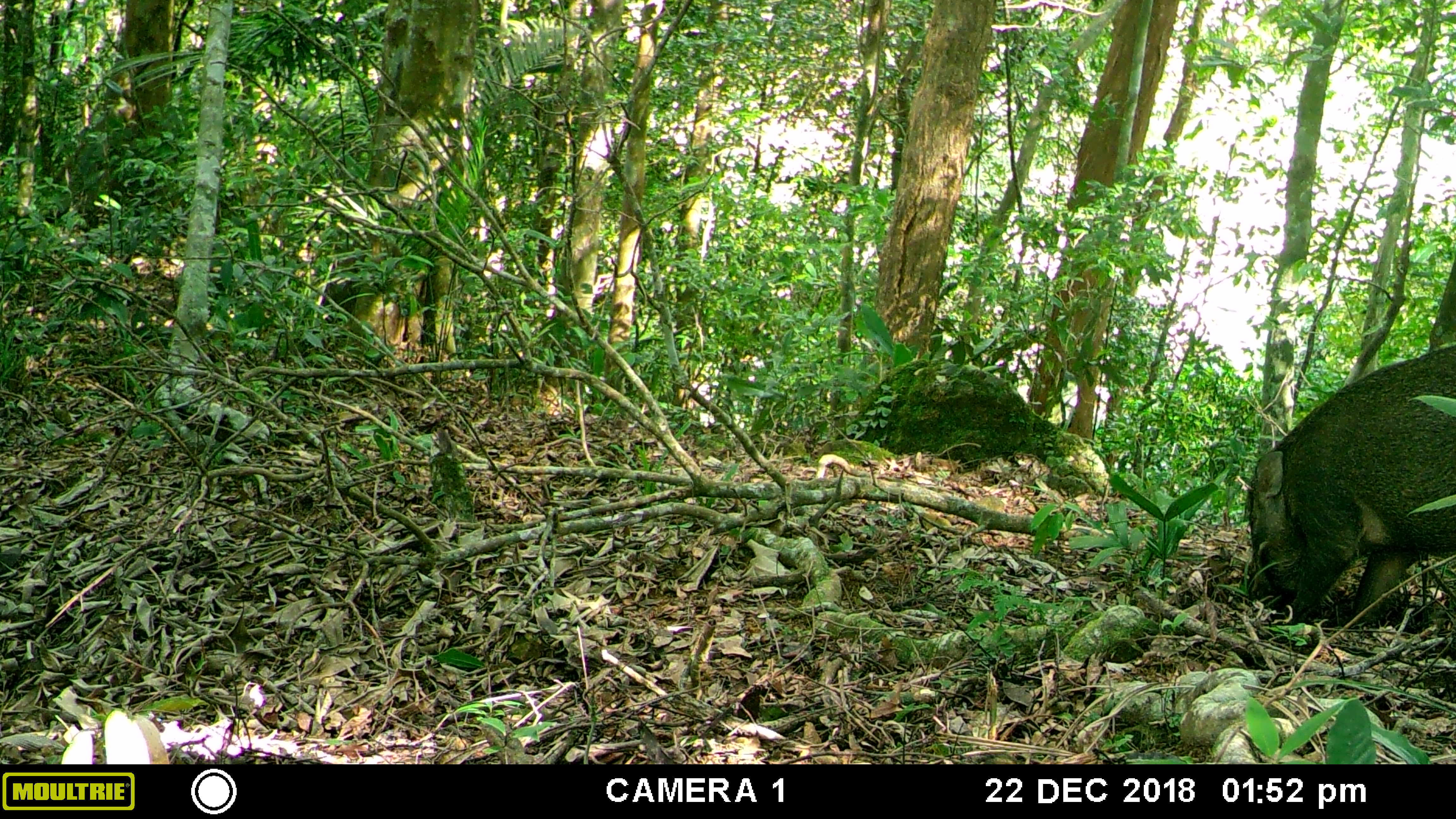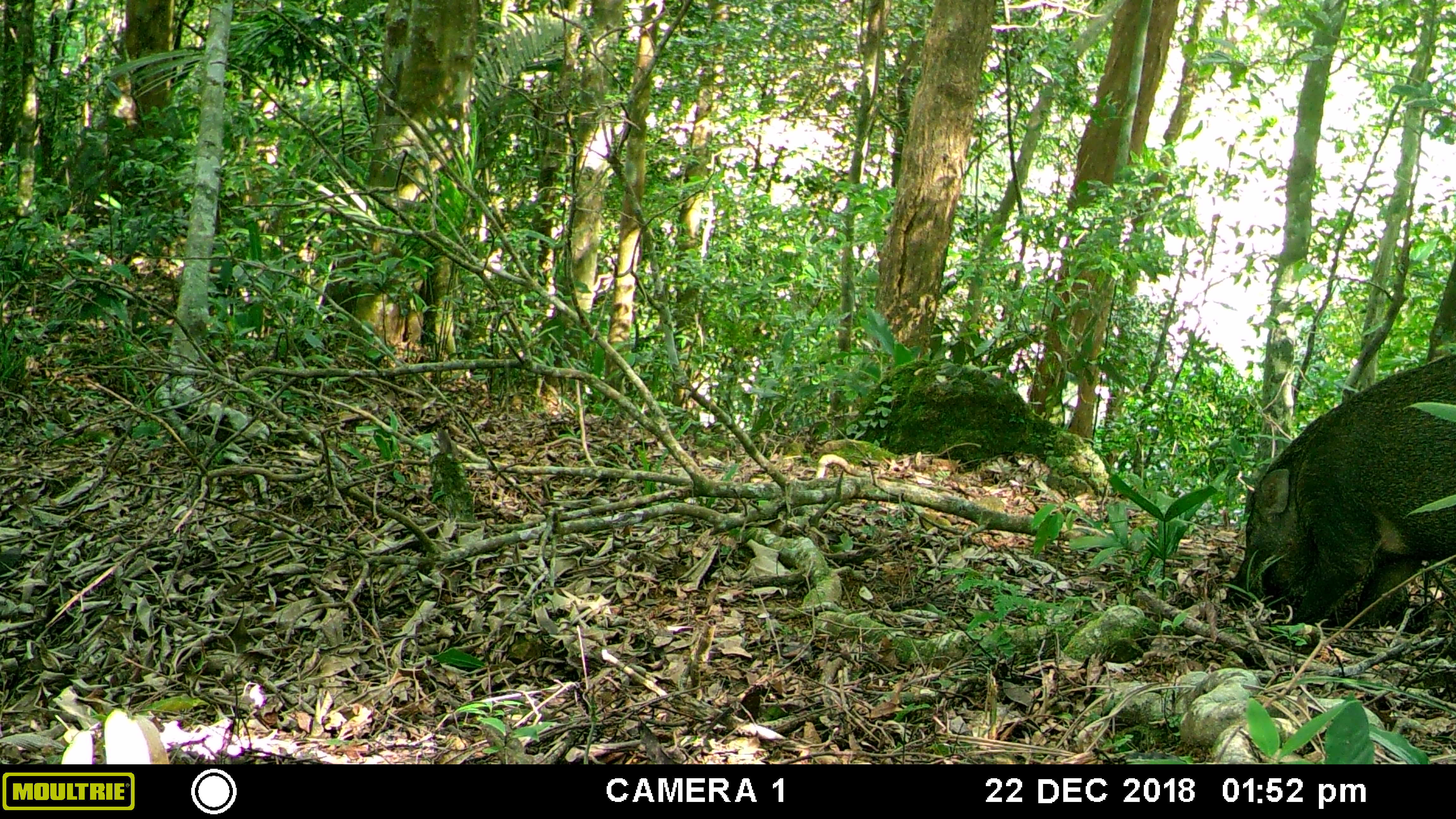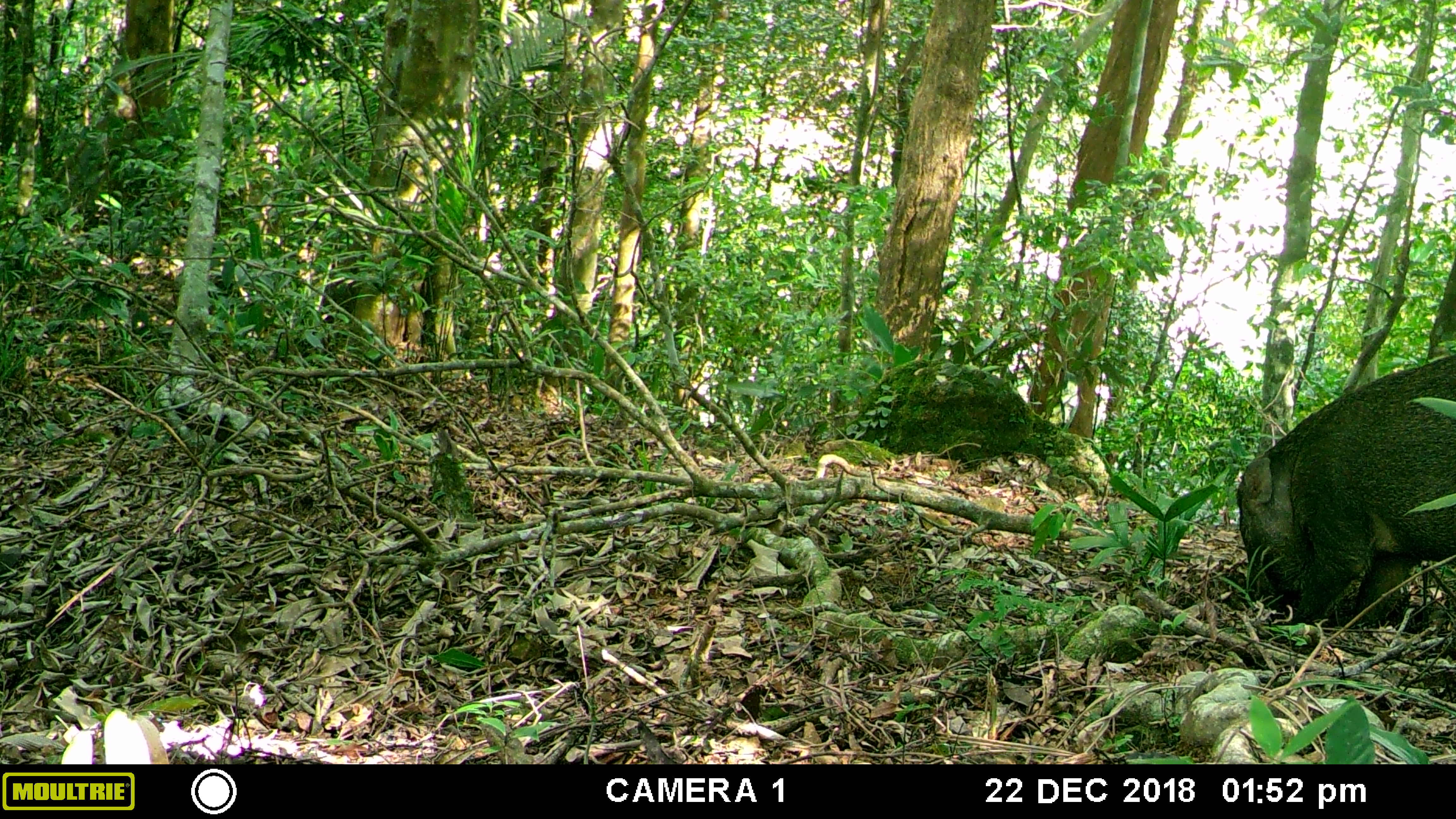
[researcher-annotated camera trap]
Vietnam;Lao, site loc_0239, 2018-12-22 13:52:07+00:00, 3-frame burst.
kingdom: Animalia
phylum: Chordata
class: Mammalia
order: Artiodactyla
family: Suidae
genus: Sus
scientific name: Sus scrofa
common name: eurasian wild pig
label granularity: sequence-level